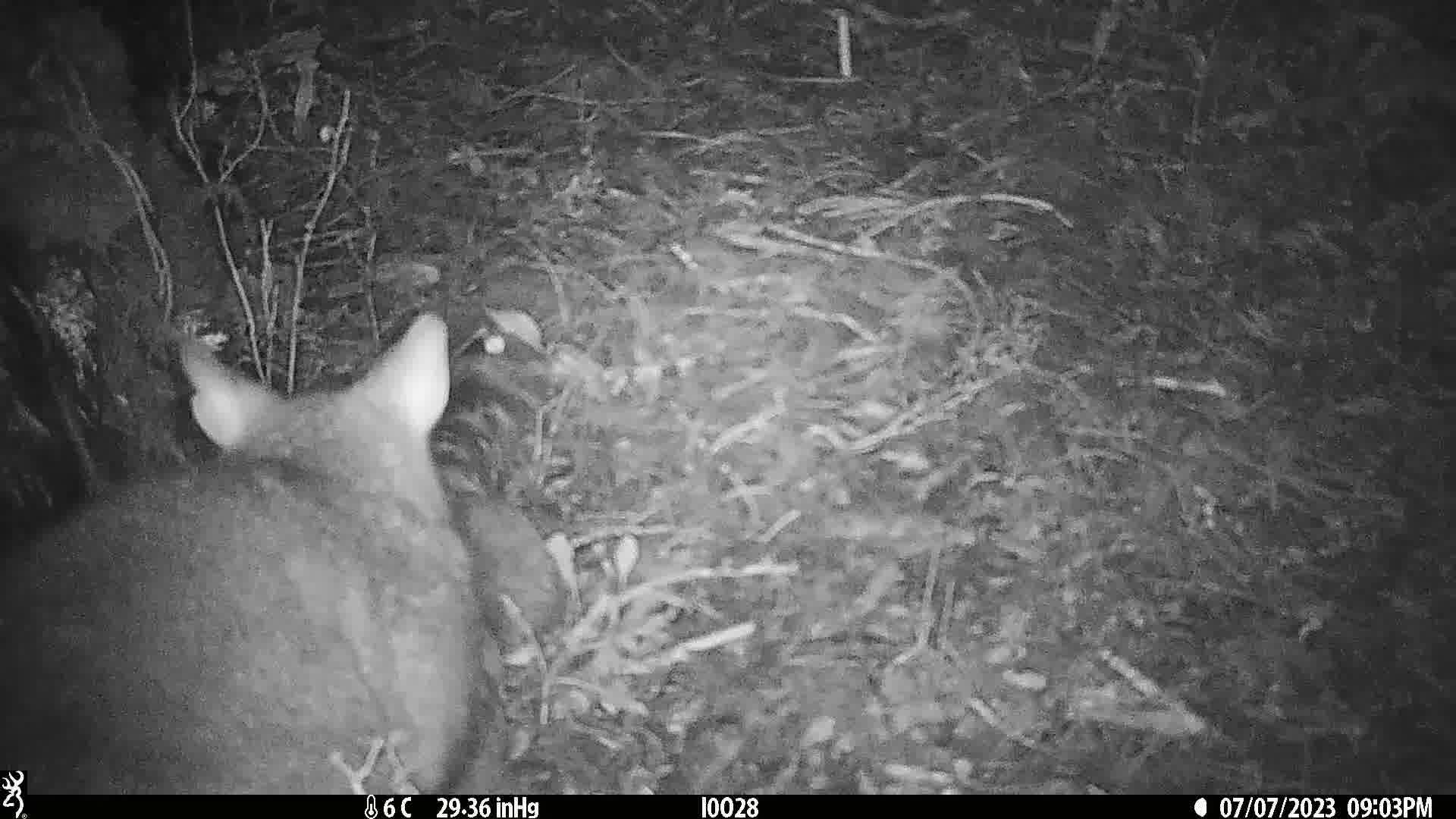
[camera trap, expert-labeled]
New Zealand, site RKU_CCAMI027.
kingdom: Animalia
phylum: Chordata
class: Mammalia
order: Diprotodontia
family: Phalangeridae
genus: Trichosurus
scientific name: Trichosurus vulpecula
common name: common brushtail possum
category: possum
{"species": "possum (common brushtail possum) (Trichosurus vulpecula)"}